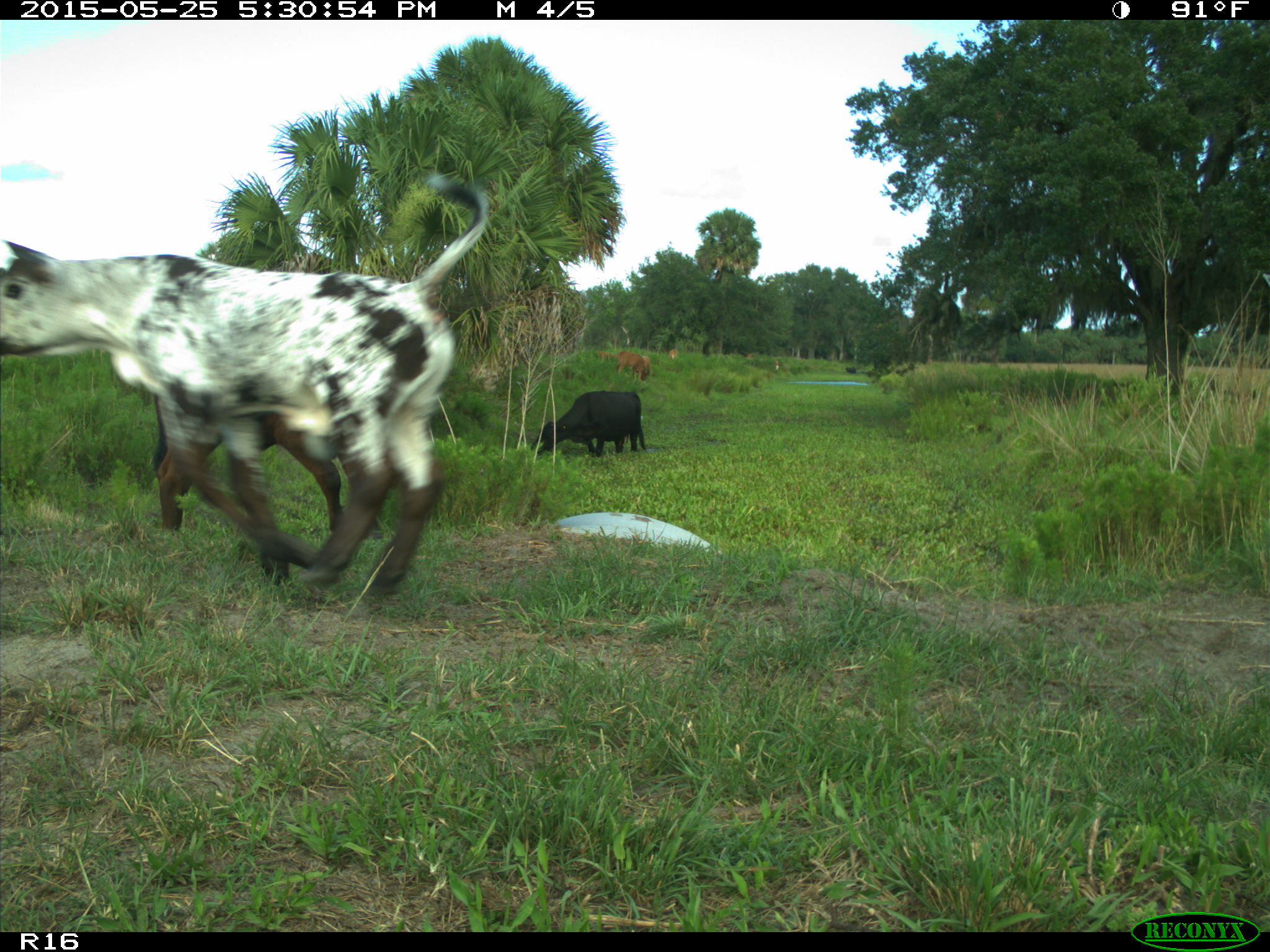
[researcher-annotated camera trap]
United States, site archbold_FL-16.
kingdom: Animalia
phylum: Chordata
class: Mammalia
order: Artiodactyla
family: Bovidae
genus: Bos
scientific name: Bos taurus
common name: domestic cow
Bos taurus (domestic cow).